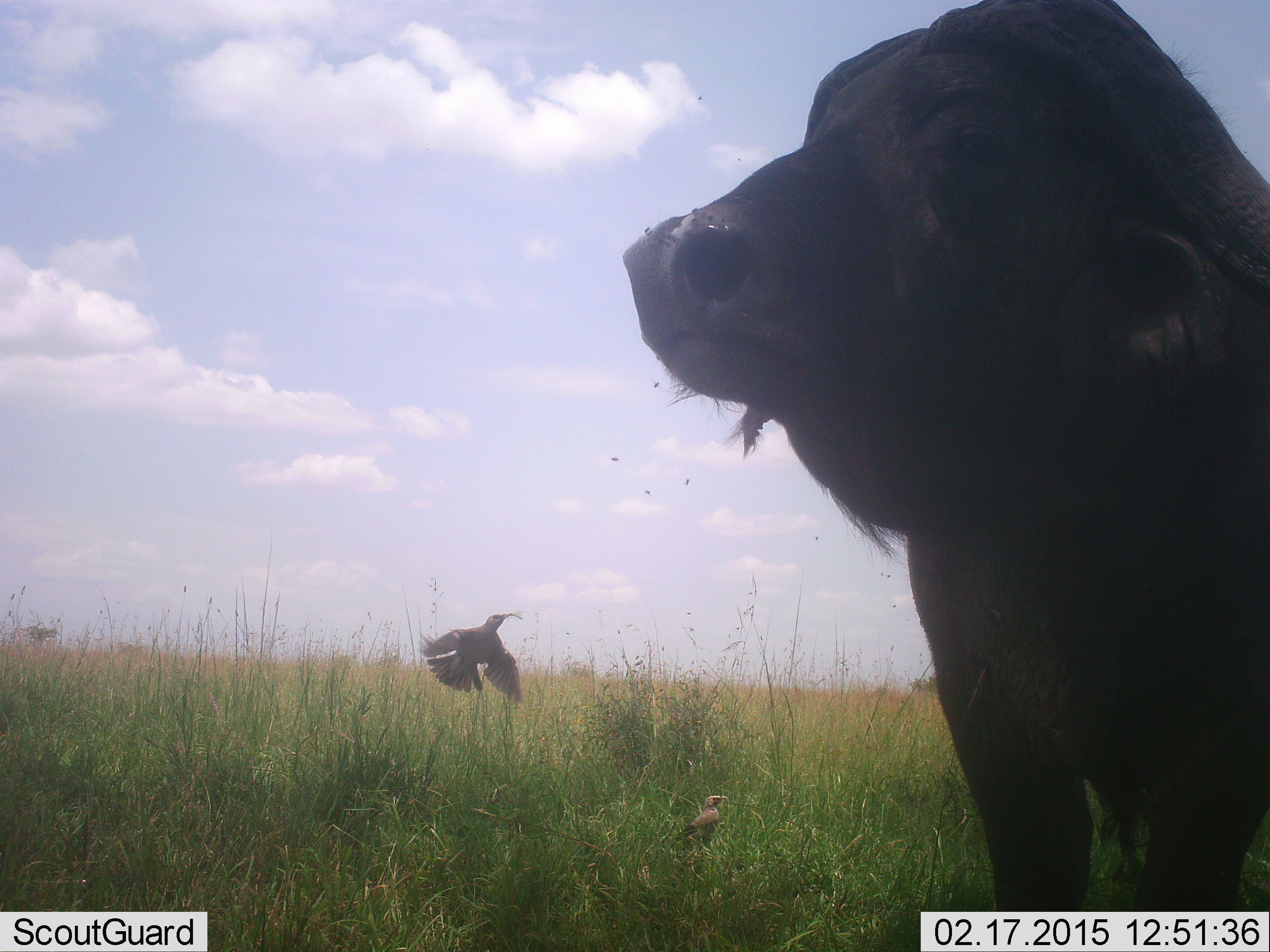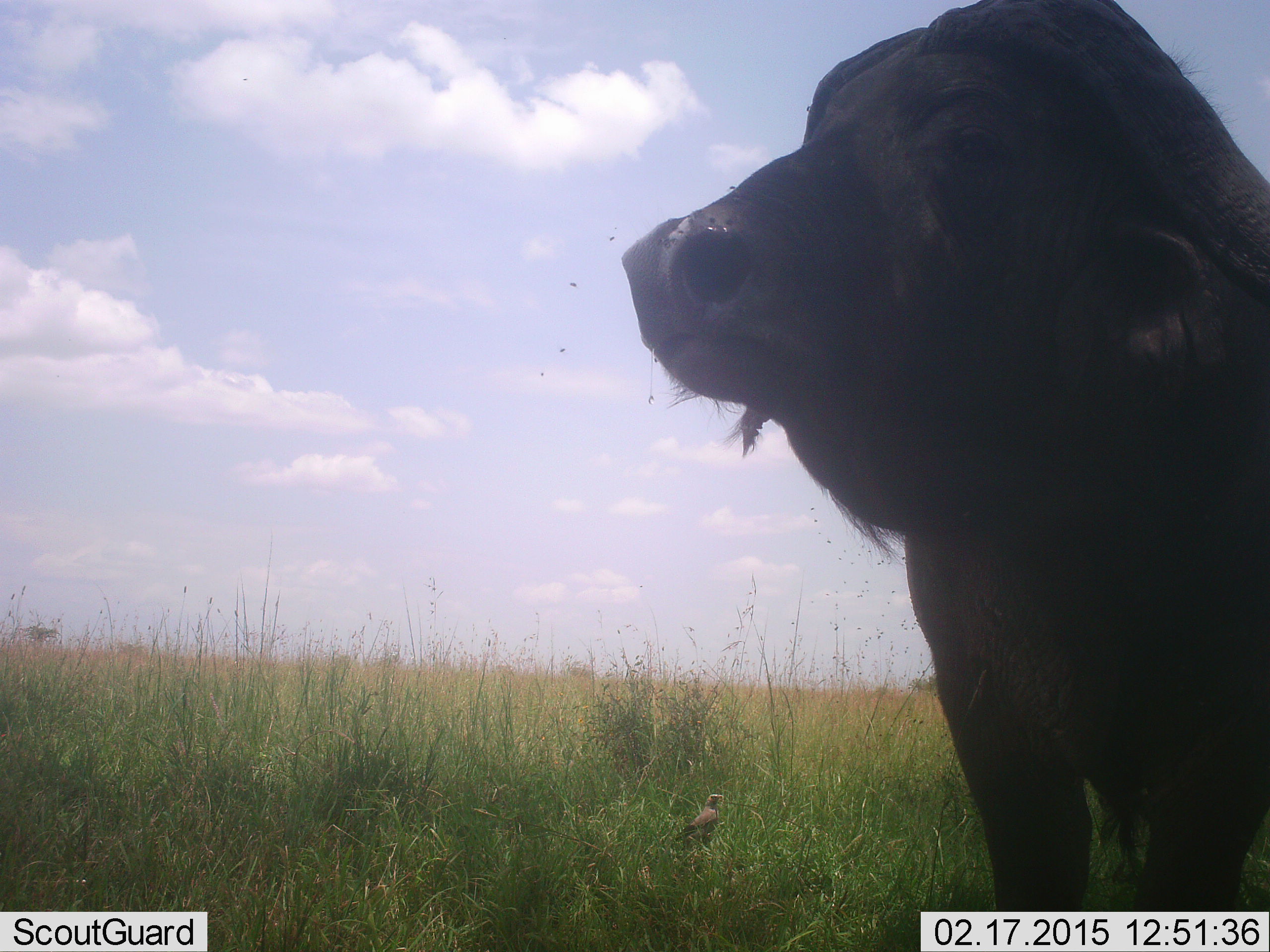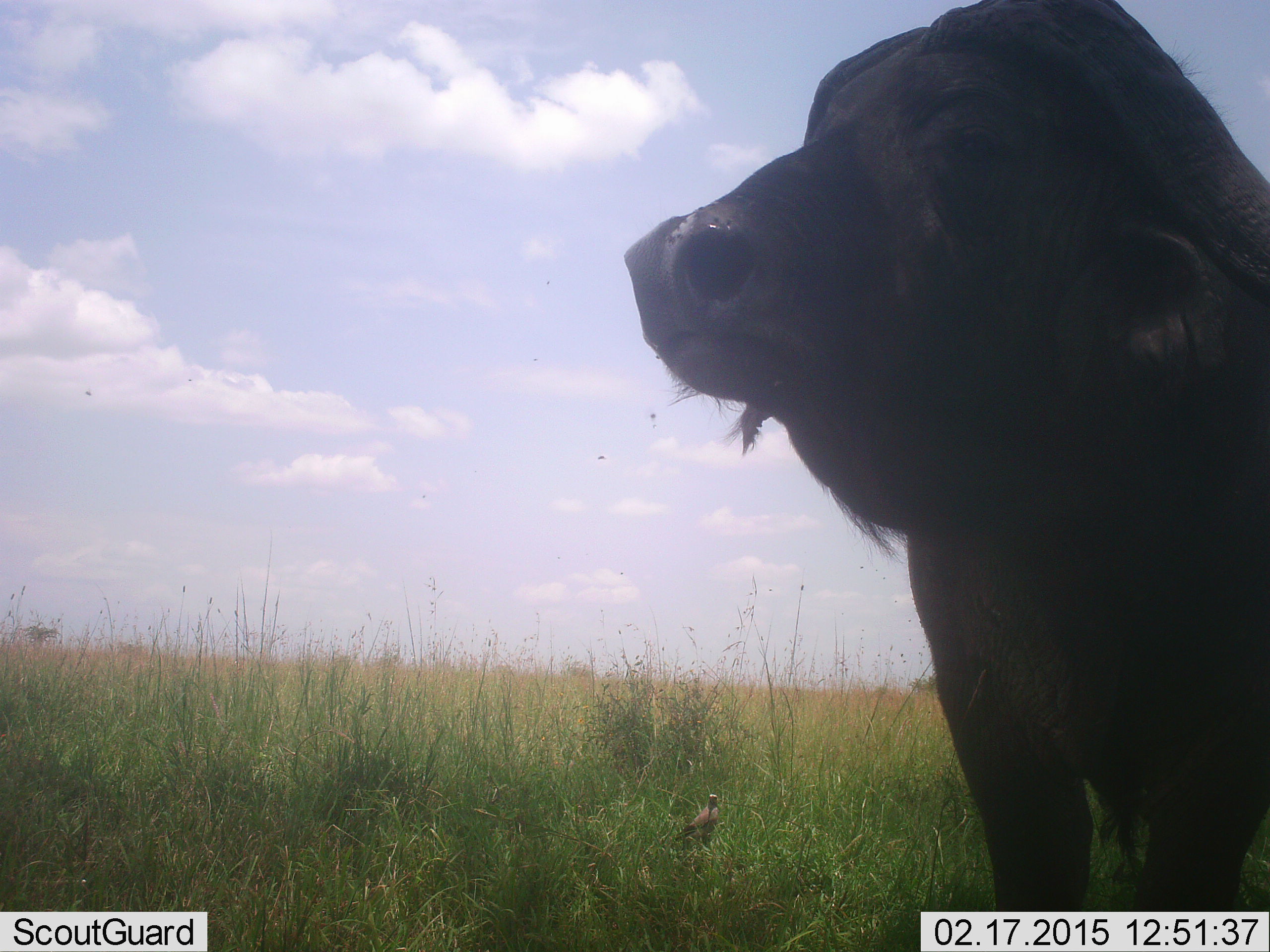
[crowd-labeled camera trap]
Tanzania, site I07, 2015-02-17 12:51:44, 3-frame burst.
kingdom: Animalia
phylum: Chordata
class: Mammalia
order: Artiodactyla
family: Bovidae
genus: Syncerus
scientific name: Syncerus caffer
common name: cape buffalo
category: buffalo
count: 1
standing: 93%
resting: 0%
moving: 0%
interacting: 7%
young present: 0%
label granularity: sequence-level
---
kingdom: Animalia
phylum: Chordata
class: Aves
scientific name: Aves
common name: bird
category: otherbird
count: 2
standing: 83%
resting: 0%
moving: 75%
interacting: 0%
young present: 0%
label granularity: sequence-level